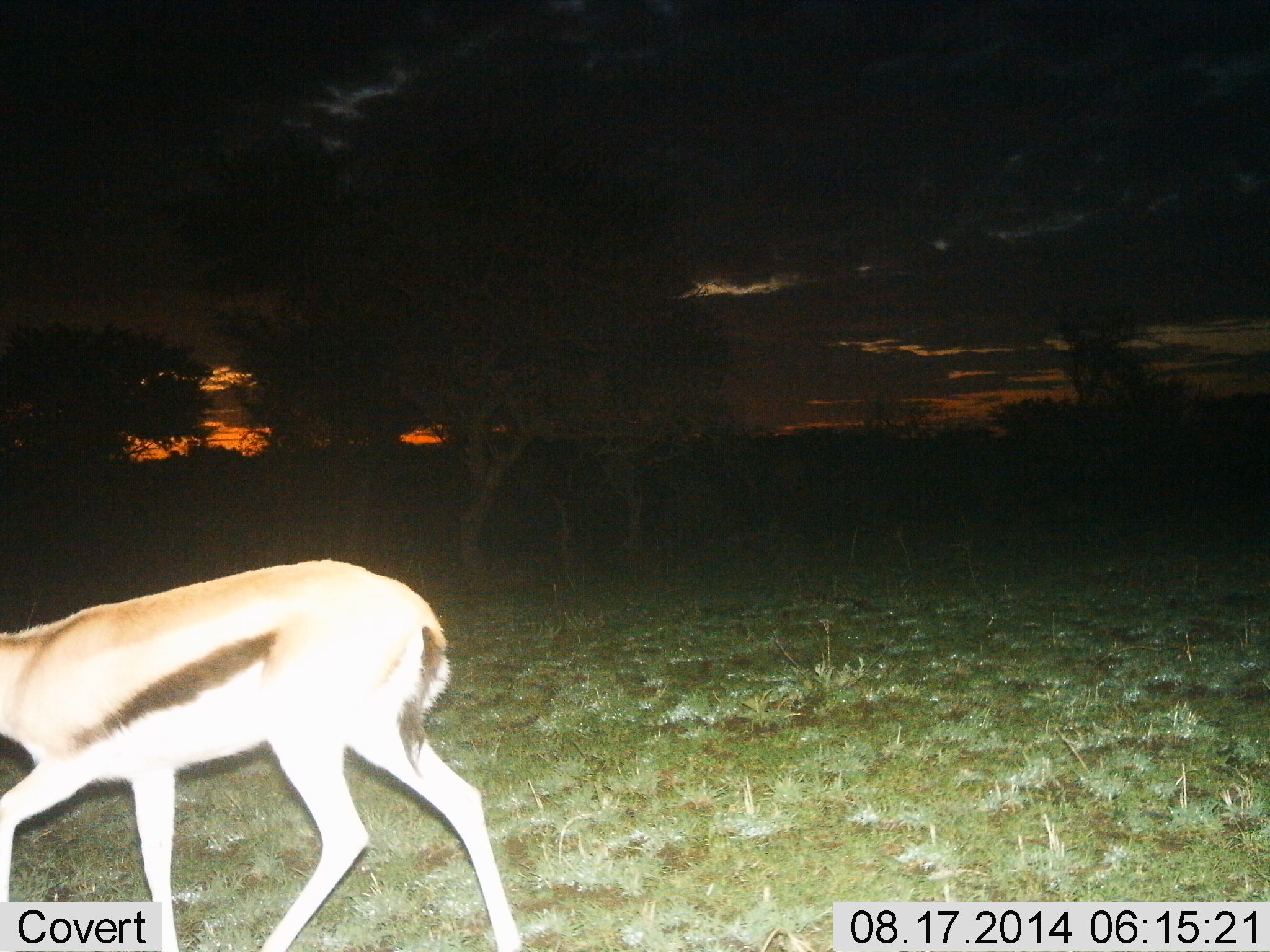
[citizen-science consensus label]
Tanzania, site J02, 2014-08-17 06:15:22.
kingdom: Animalia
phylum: Chordata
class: Mammalia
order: Artiodactyla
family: Bovidae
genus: Eudorcas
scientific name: Eudorcas thomsonii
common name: thomson's gazelle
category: gazellethomsons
Gazellethomsons (thomson's gazelle) (Eudorcas thomsonii), count 1. Behavior (volunteer vote fractions): standing 10%, resting 0%, moving 90%, interacting 0%. Young present (vote fraction): 0%. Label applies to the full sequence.